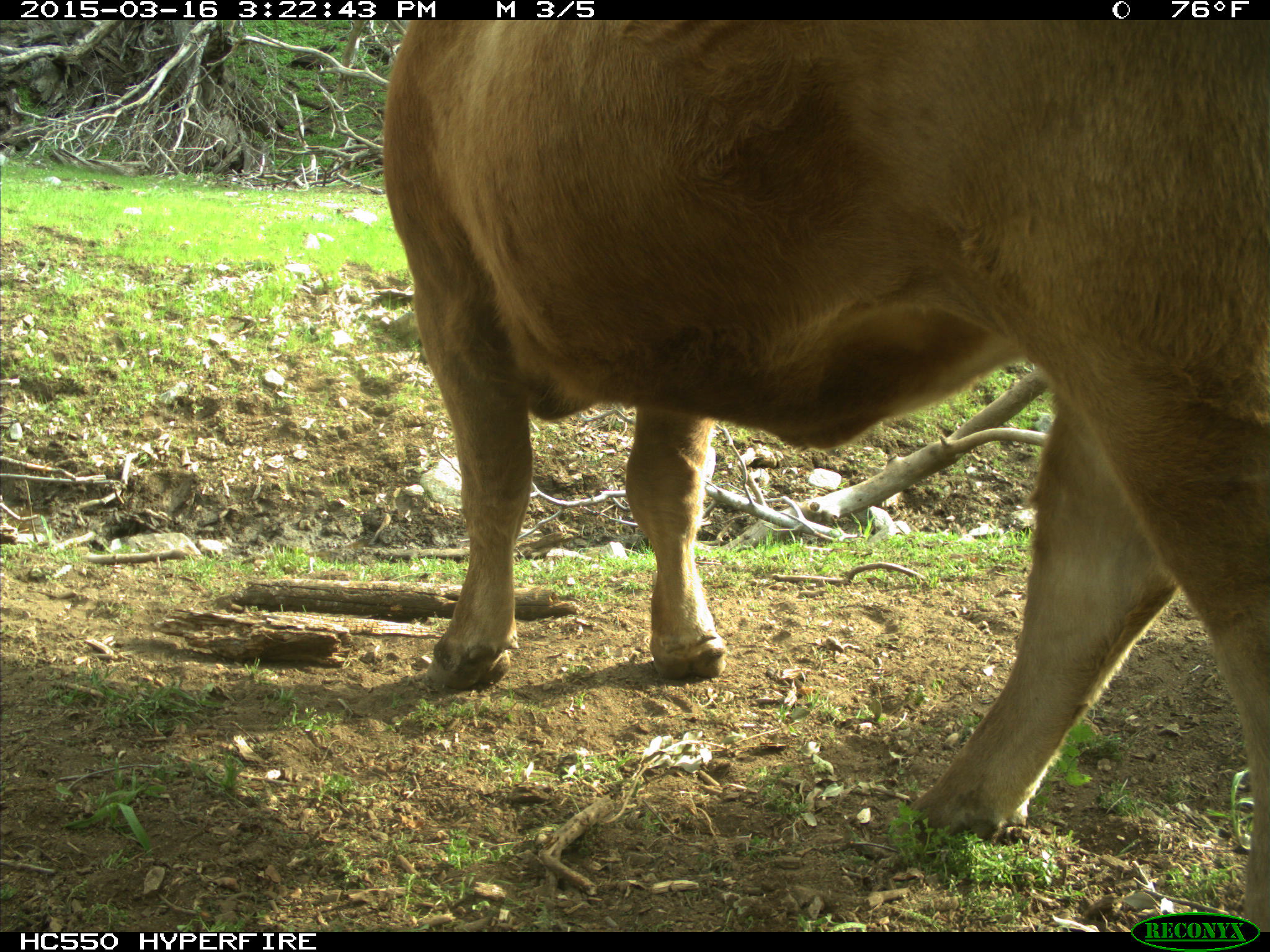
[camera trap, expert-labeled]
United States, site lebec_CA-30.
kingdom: Animalia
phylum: Chordata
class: Mammalia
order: Artiodactyla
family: Bovidae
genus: Bos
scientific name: Bos taurus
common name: domestic cow